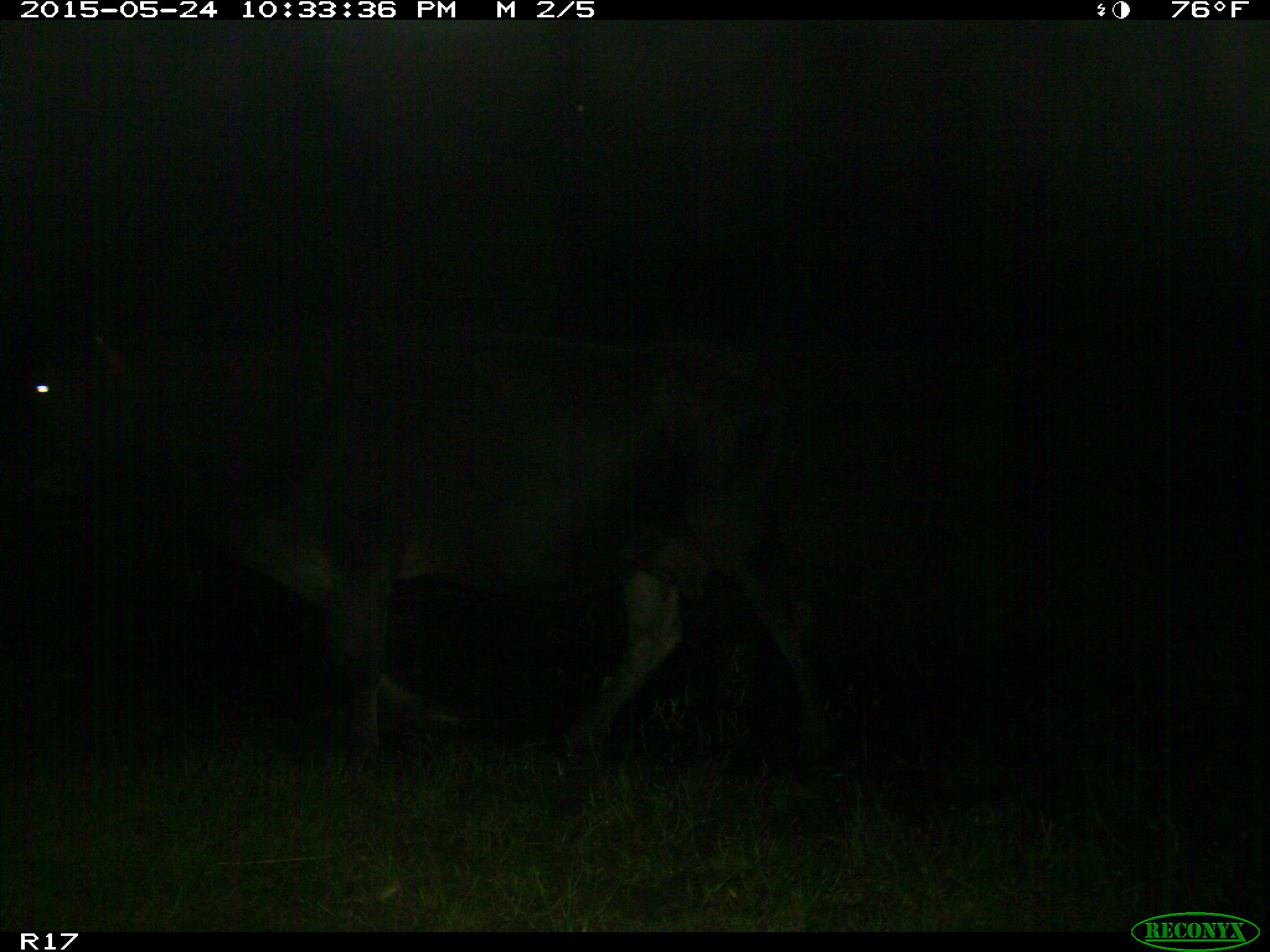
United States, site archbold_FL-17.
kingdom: Animalia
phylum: Chordata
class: Mammalia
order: Artiodactyla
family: Bovidae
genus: Bos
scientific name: Bos taurus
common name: domestic cow